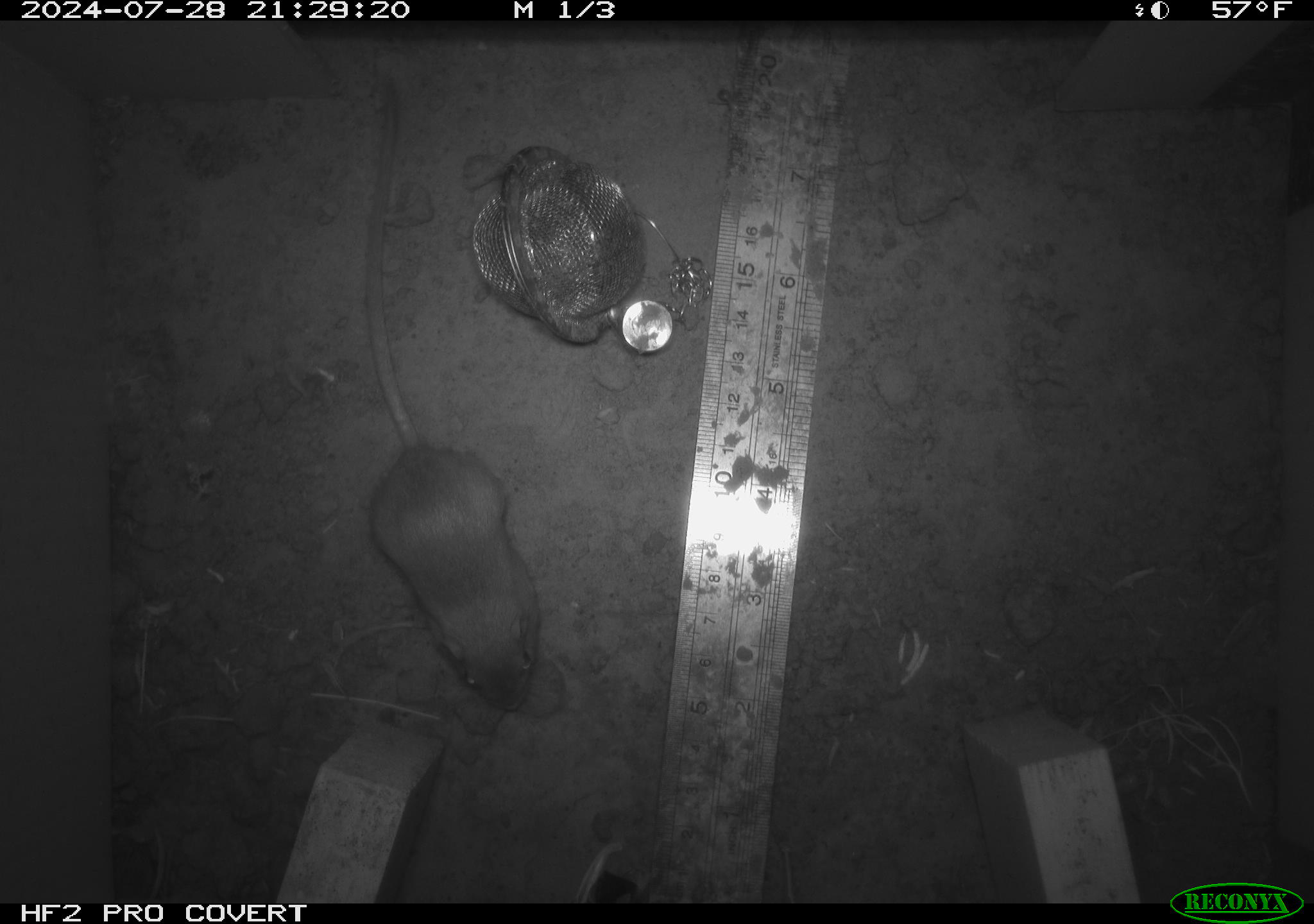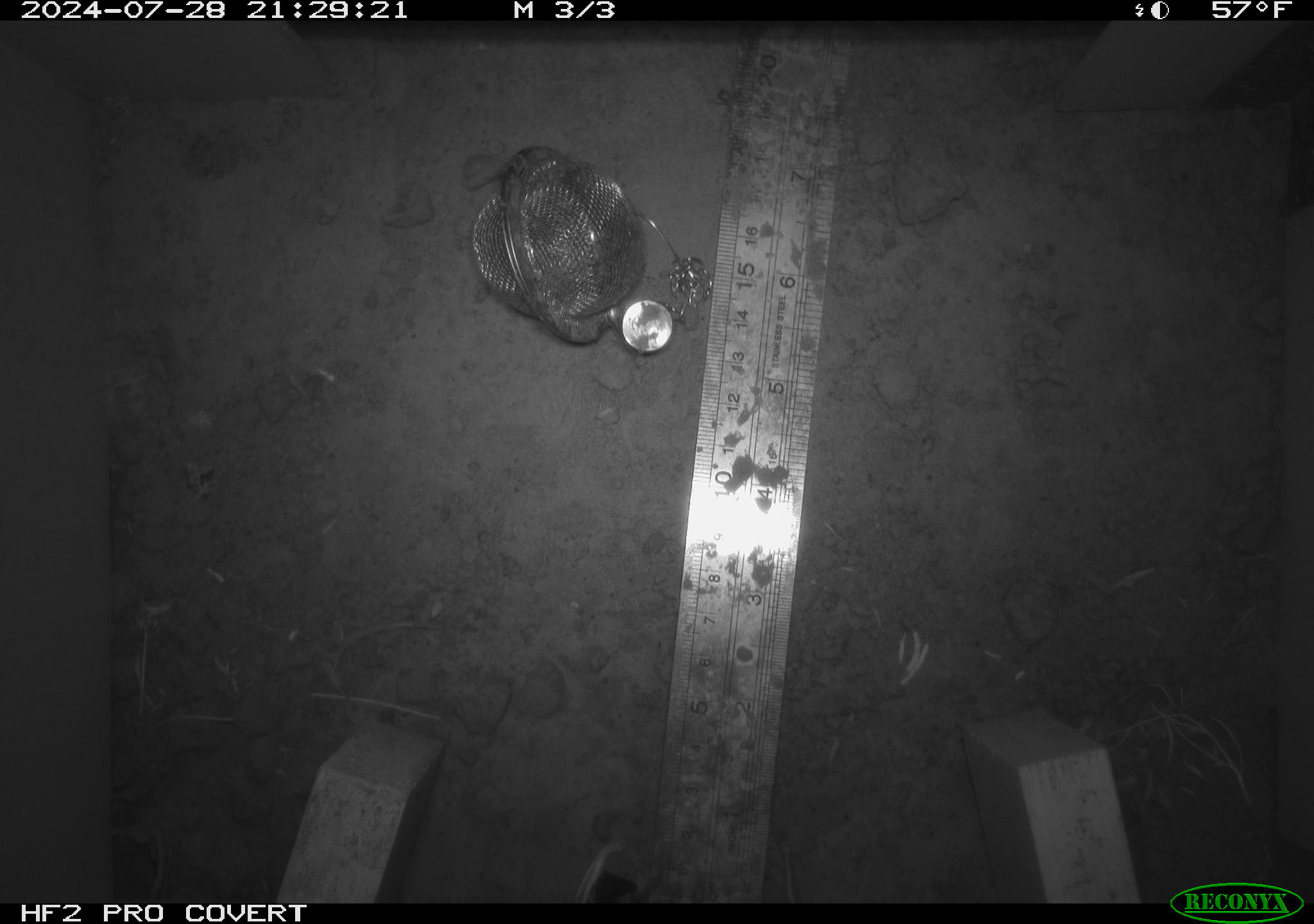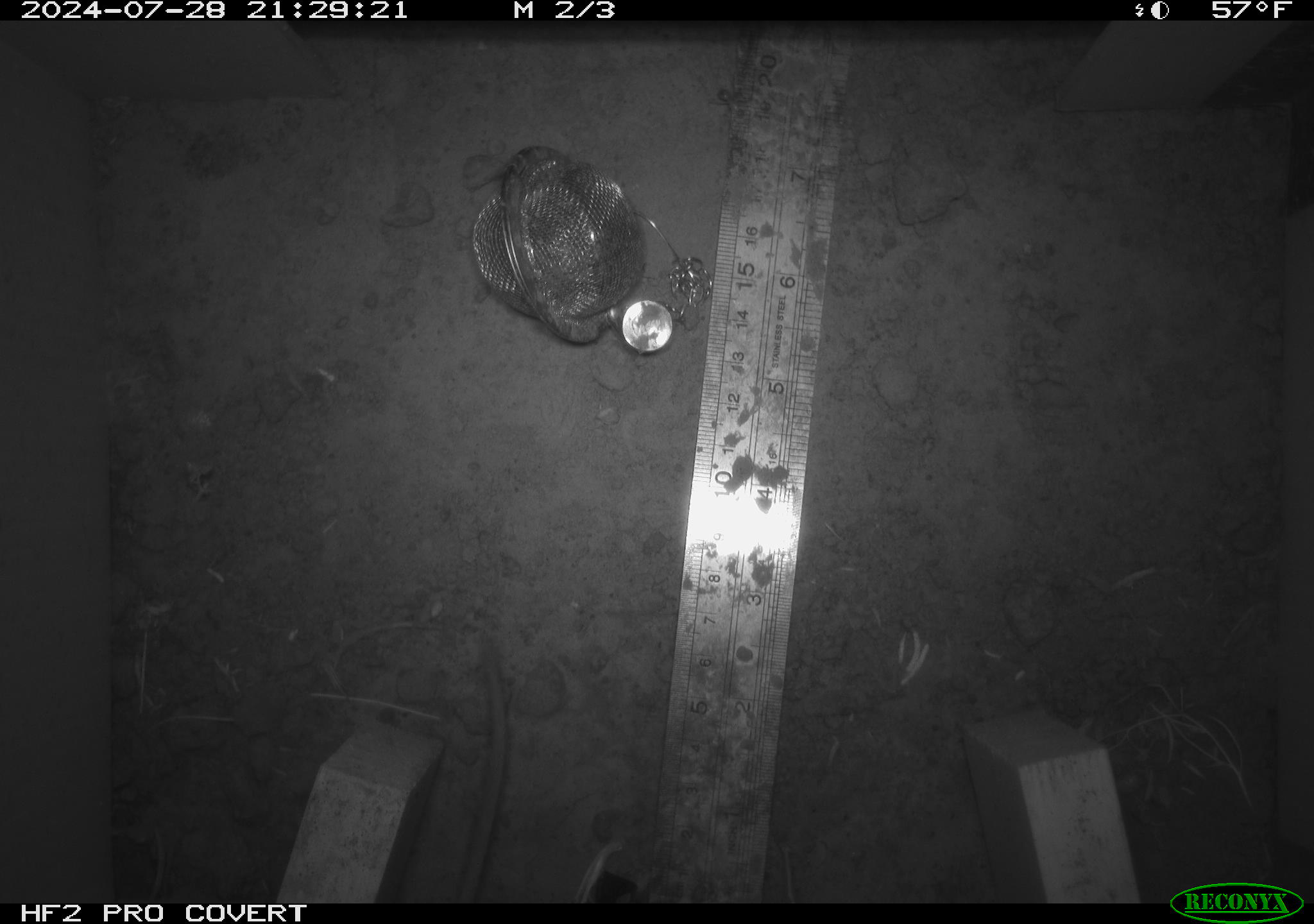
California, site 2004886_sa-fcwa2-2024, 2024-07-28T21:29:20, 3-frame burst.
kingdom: Animalia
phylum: Chordata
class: Mammalia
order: Rodentia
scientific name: Rodentia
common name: mouse species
Mouse species (Rodentia).